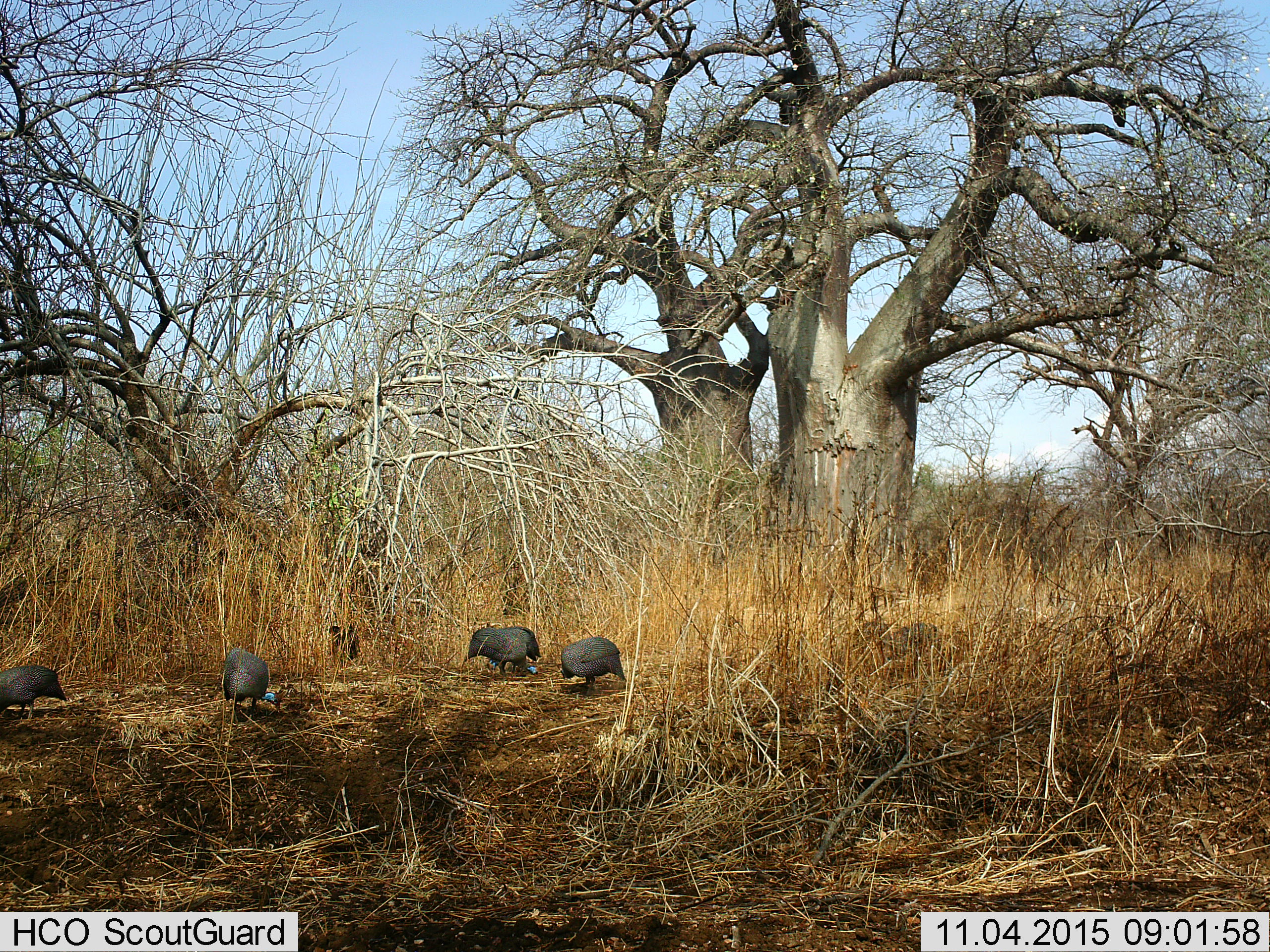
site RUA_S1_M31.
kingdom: Animalia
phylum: Chordata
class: Aves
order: Galliformes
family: Numididae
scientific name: Numididae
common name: guineafowl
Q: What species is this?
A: Guineafowl (Numididae).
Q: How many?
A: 5.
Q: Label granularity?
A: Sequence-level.